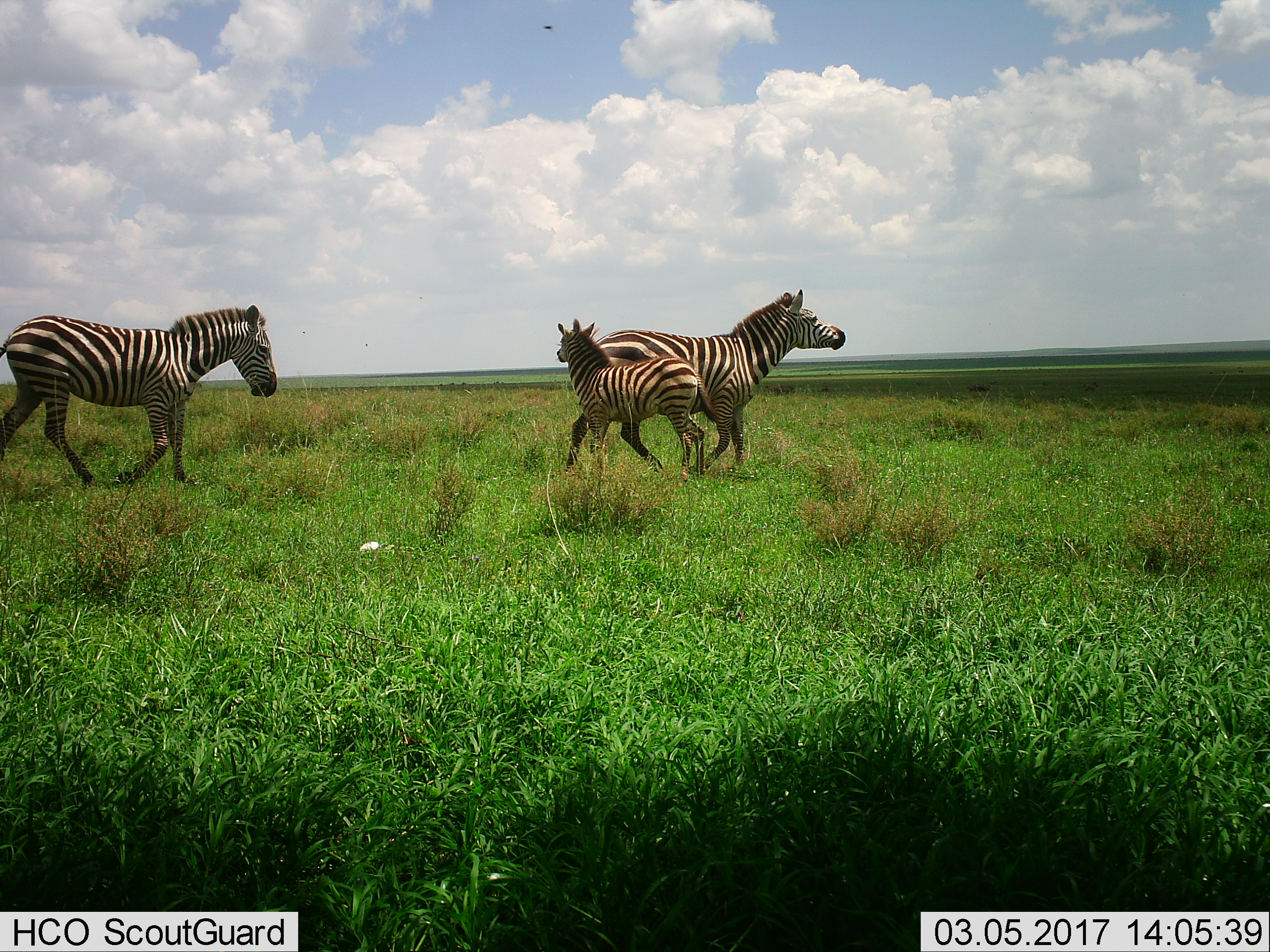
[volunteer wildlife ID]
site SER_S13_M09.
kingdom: Animalia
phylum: Chordata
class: Mammalia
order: Perissodactyla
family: Equidae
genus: Equus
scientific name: Equus quagga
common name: plains zebra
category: zebraplains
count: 3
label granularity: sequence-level